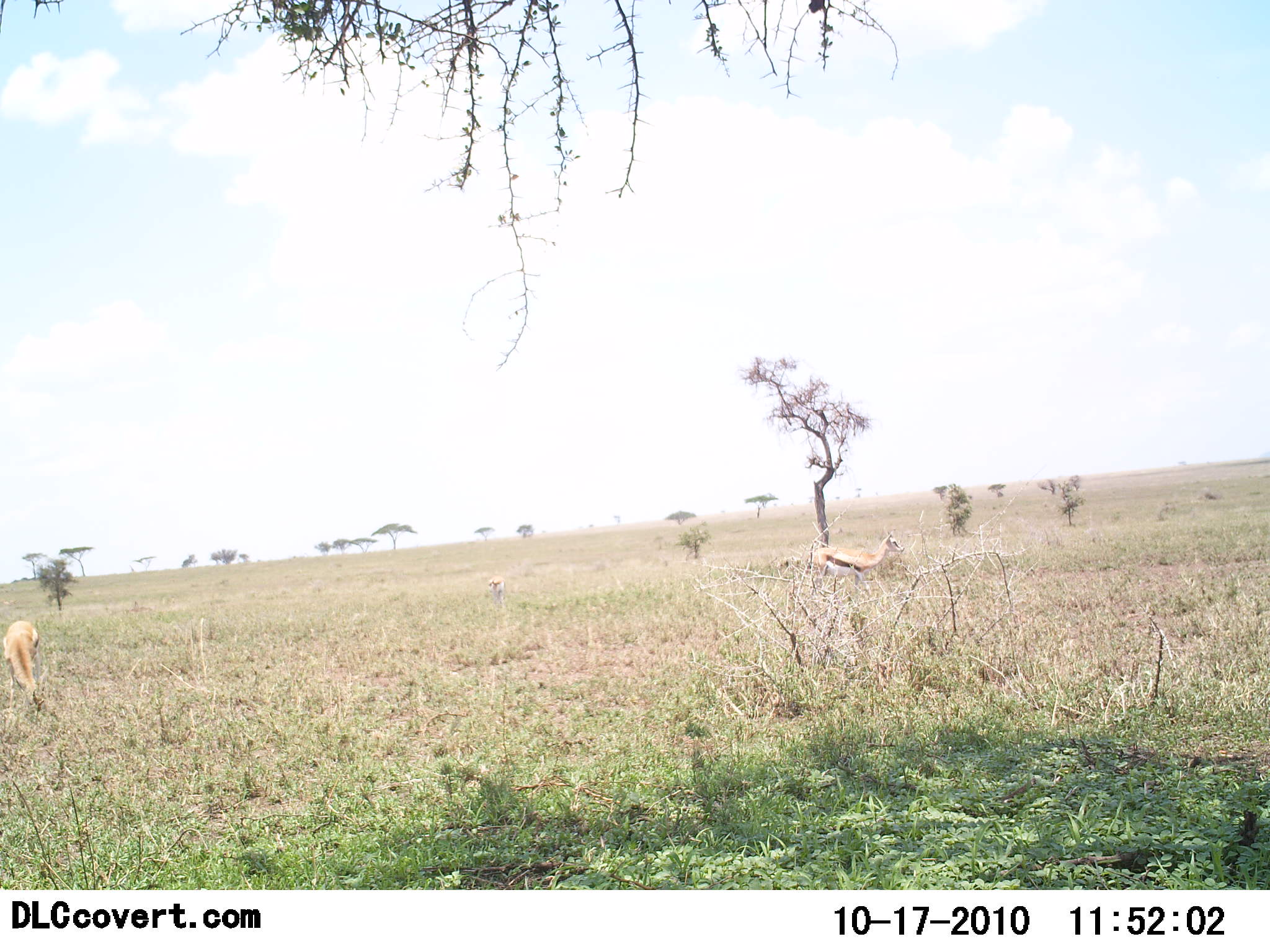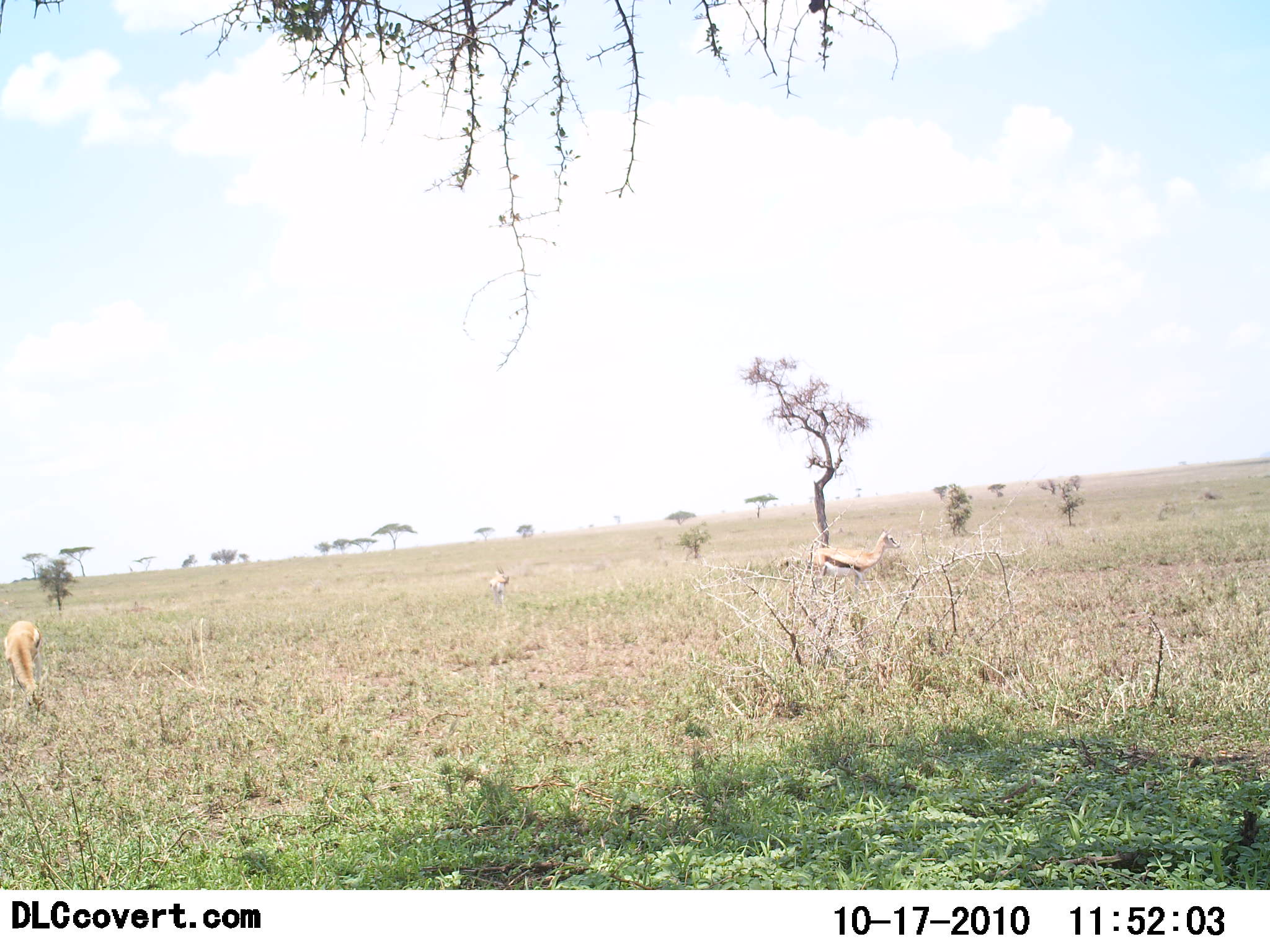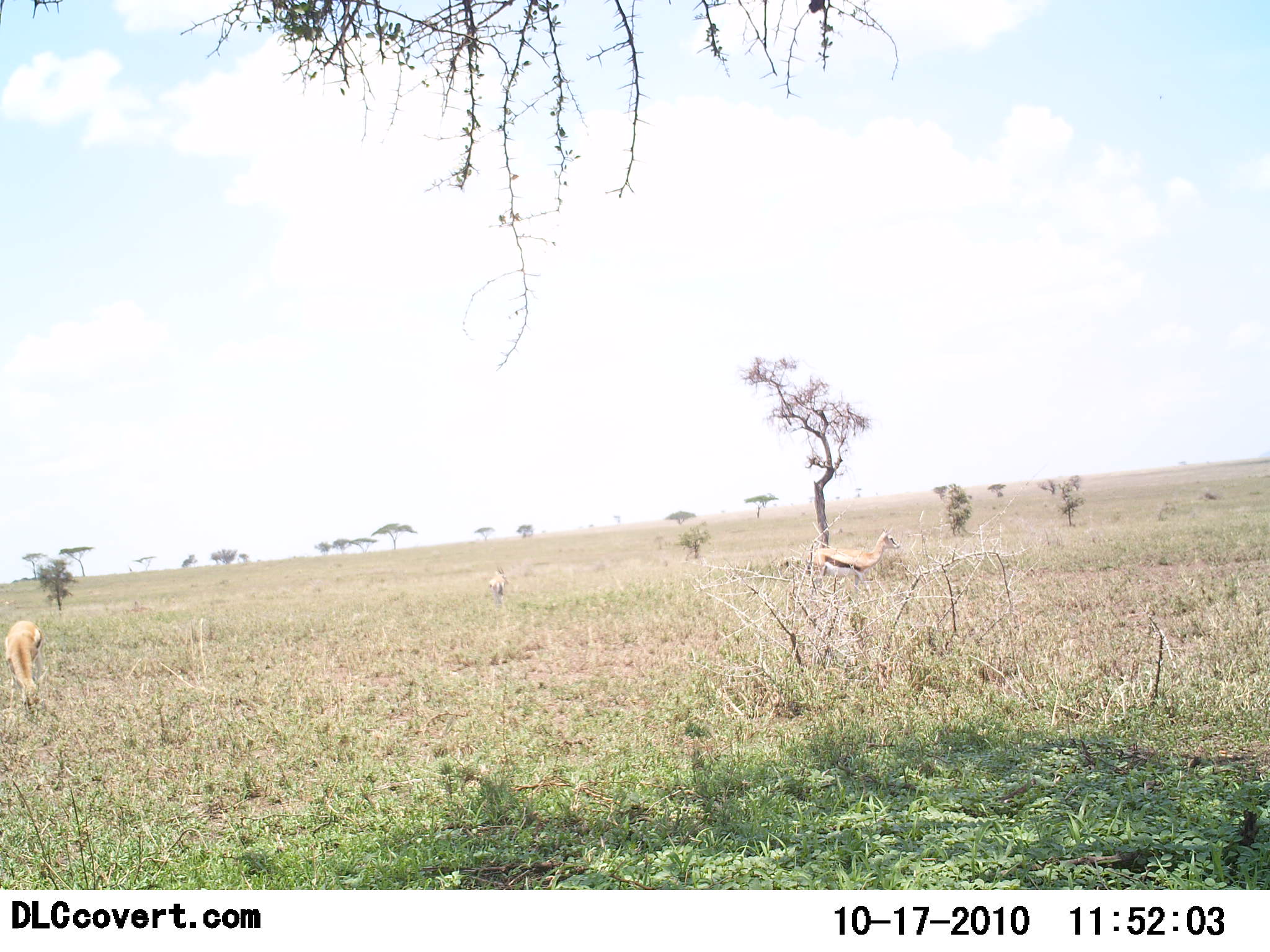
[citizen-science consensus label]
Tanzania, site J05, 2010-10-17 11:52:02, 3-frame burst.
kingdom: Animalia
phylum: Chordata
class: Mammalia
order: Artiodactyla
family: Bovidae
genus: Eudorcas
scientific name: Eudorcas thomsonii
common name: thomson's gazelle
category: gazellethomsons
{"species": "gazellethomsons (thomson's gazelle) (Eudorcas thomsonii)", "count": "3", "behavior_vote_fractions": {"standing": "73%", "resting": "0%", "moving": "9%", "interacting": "0%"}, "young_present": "0%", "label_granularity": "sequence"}